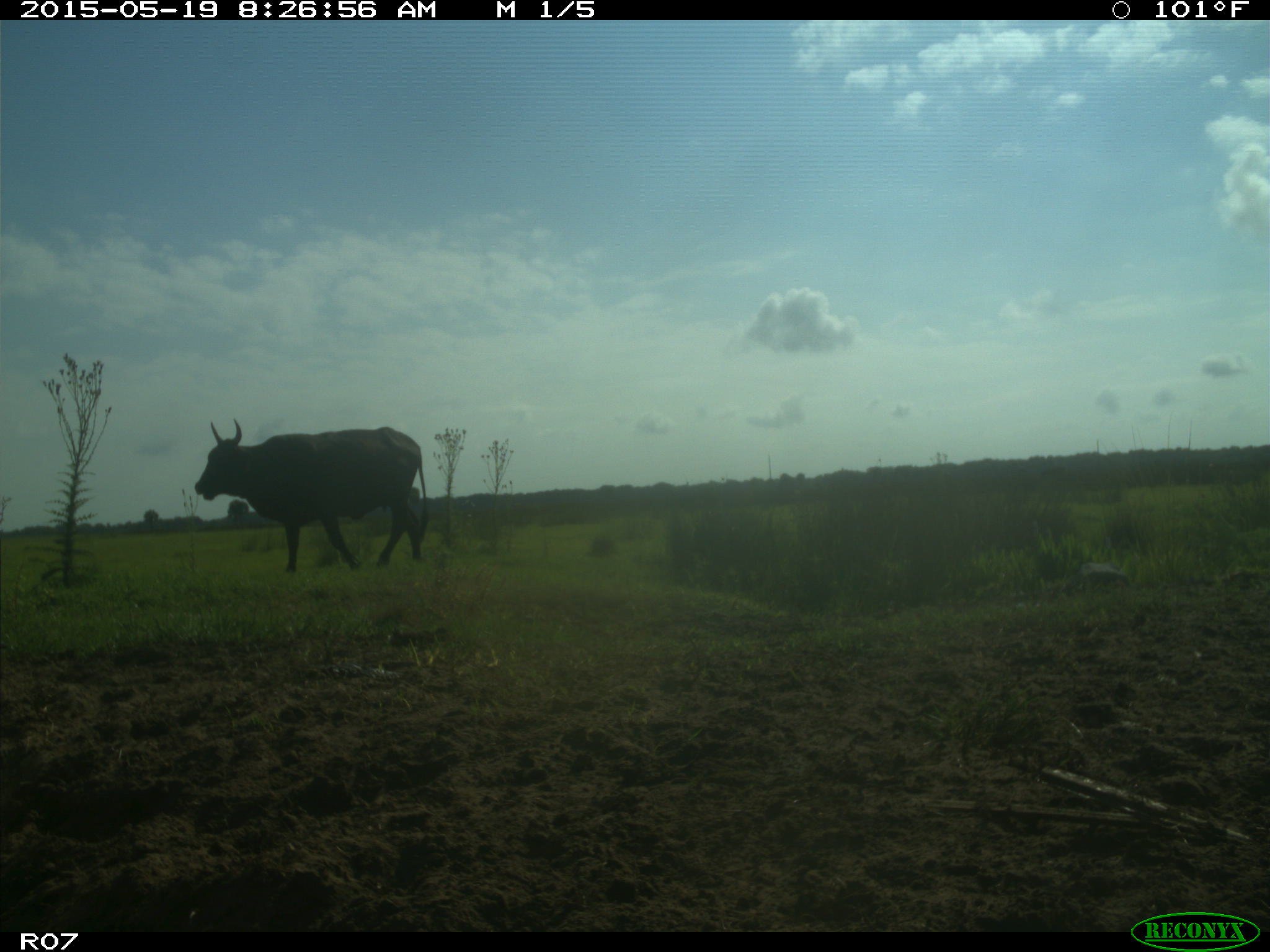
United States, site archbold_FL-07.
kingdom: Animalia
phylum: Chordata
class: Mammalia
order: Artiodactyla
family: Bovidae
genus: Bos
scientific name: Bos taurus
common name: domestic cow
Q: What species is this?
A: Bos taurus (domestic cow).